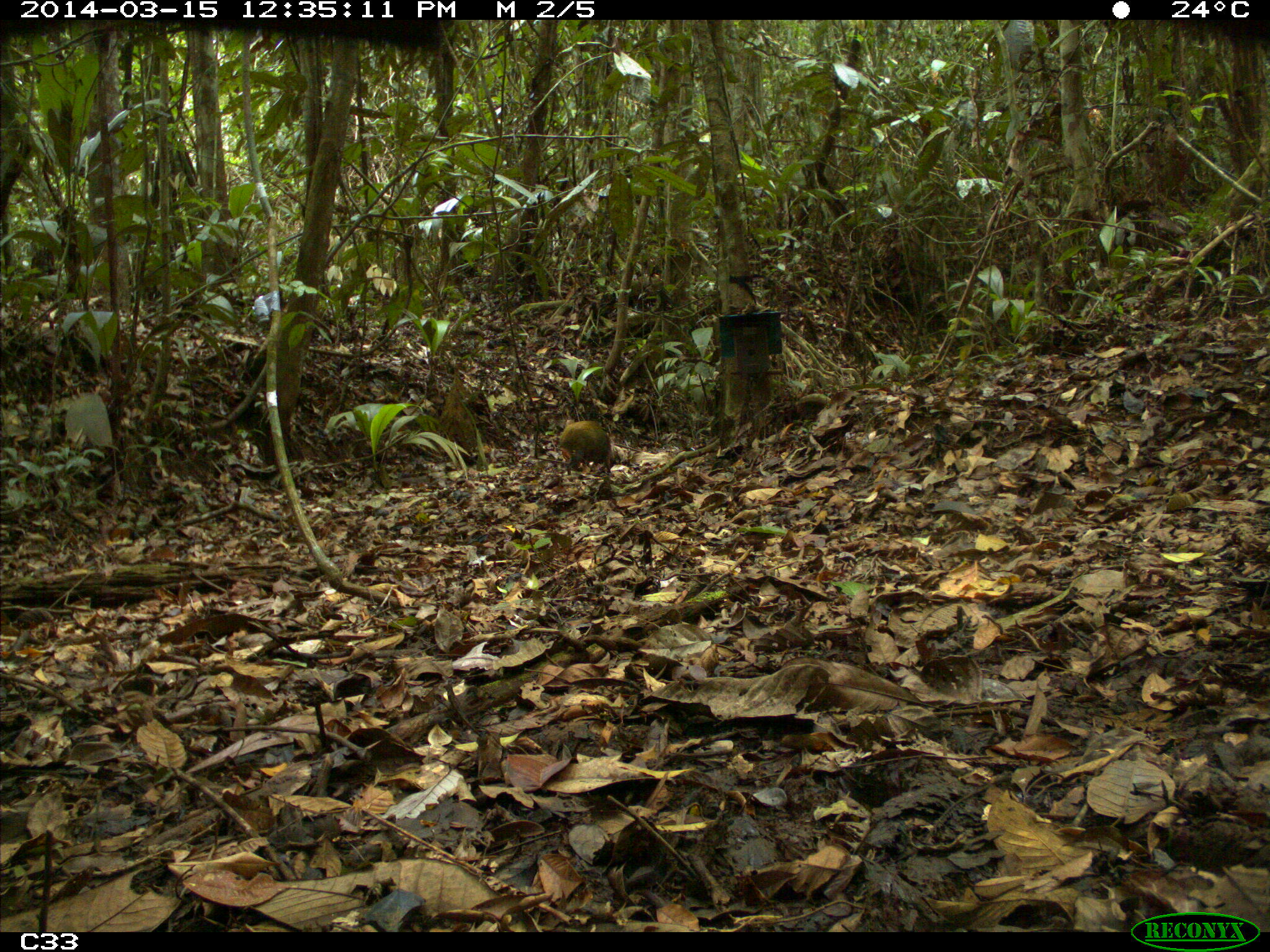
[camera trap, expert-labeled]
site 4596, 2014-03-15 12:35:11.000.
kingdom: Animalia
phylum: Chordata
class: Mammalia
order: Rodentia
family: Dasyproctidae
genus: Dasyprocta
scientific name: Dasyprocta leporina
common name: red-rumped agouti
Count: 1.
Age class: adult.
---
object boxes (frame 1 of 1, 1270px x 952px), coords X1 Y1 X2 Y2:
dasyprocta leporina: 558 420 612 477